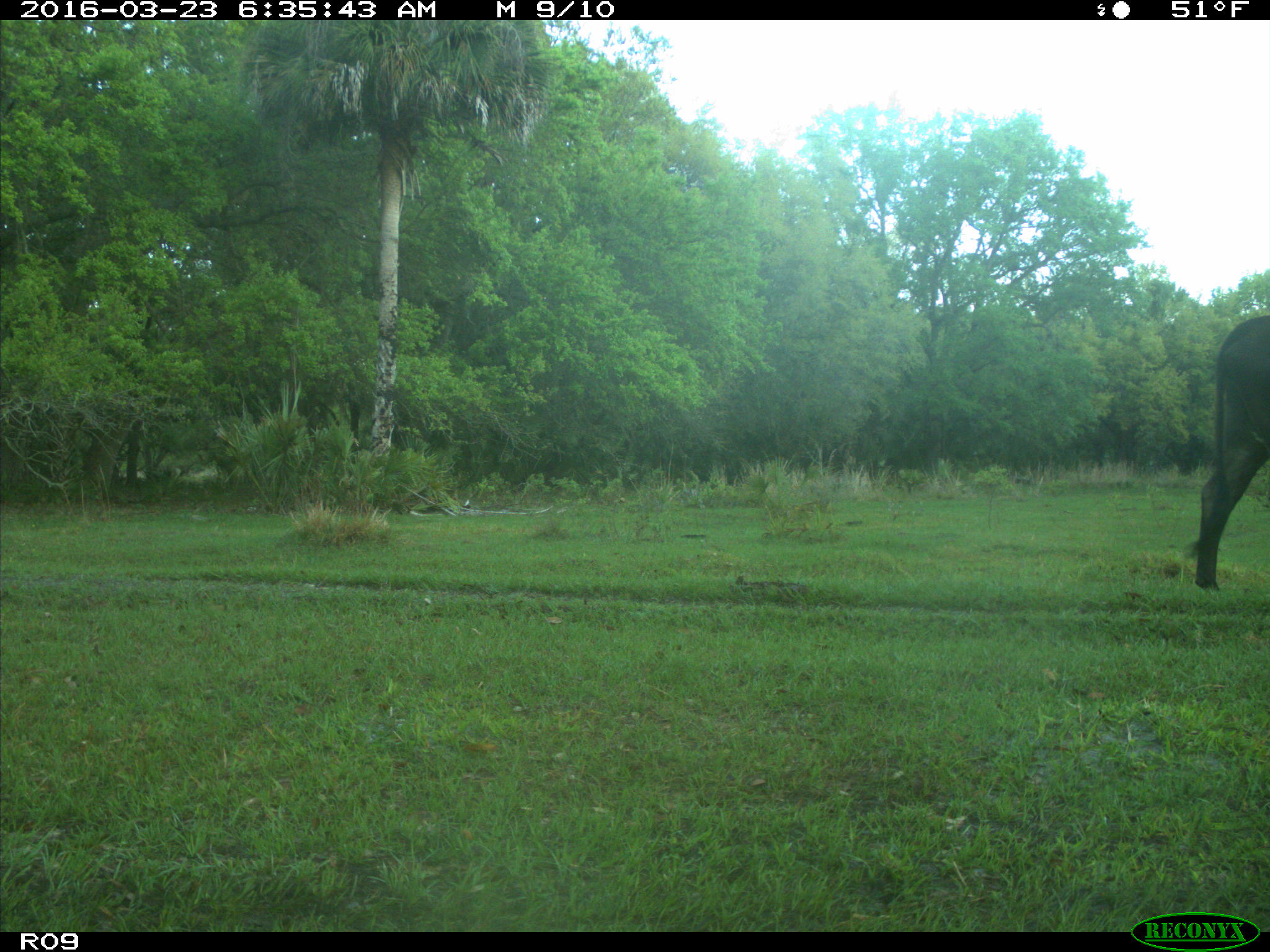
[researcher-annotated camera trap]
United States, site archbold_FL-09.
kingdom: Animalia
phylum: Chordata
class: Mammalia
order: Artiodactyla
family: Bovidae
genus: Bos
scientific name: Bos taurus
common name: domestic cow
Bos taurus (domestic cow).